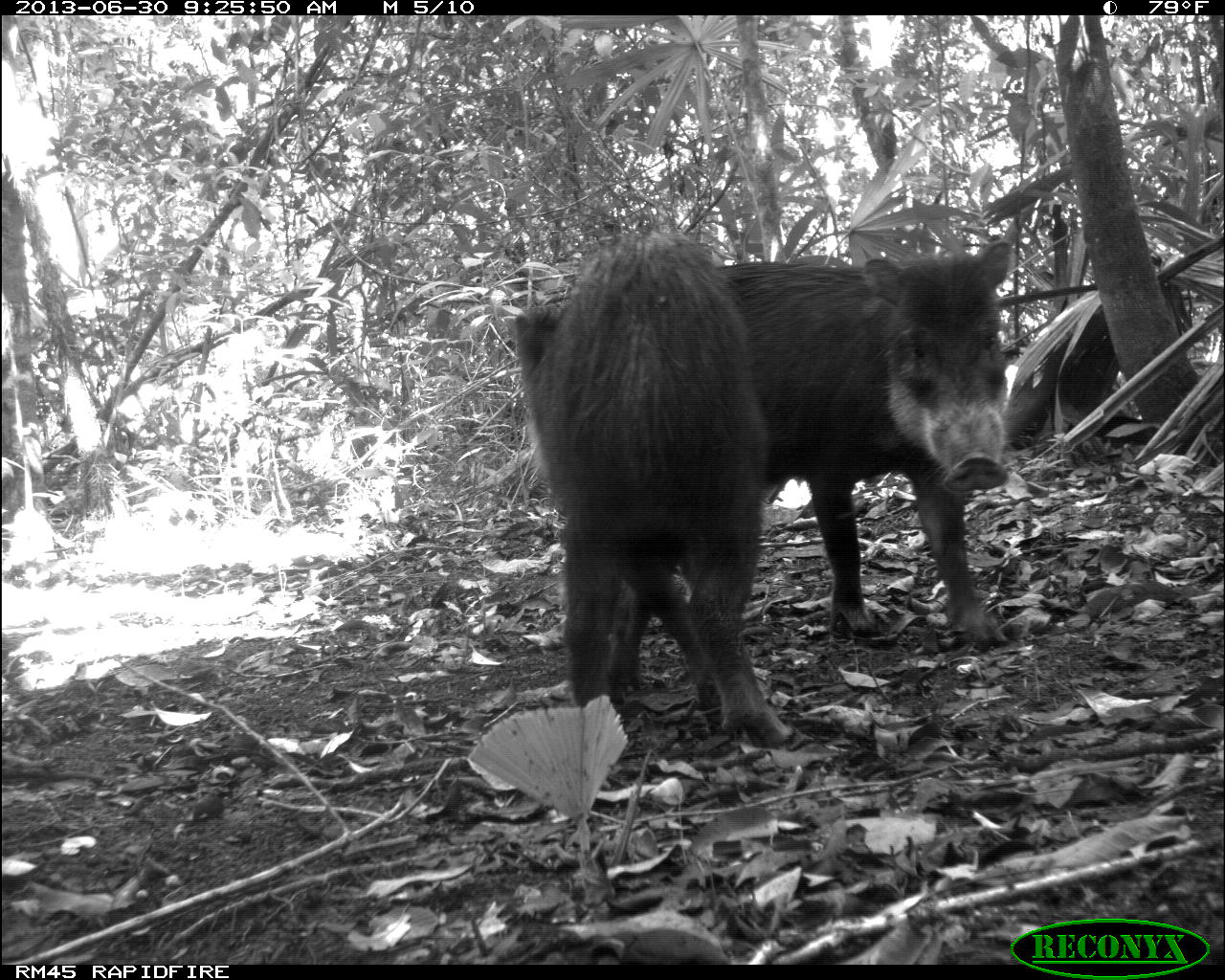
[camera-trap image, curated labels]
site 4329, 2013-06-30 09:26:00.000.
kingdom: Animalia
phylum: Chordata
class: Mammalia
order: Artiodactyla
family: Tayassuidae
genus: Tayassu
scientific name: Tayassu pecari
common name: white-lipped peccary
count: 3